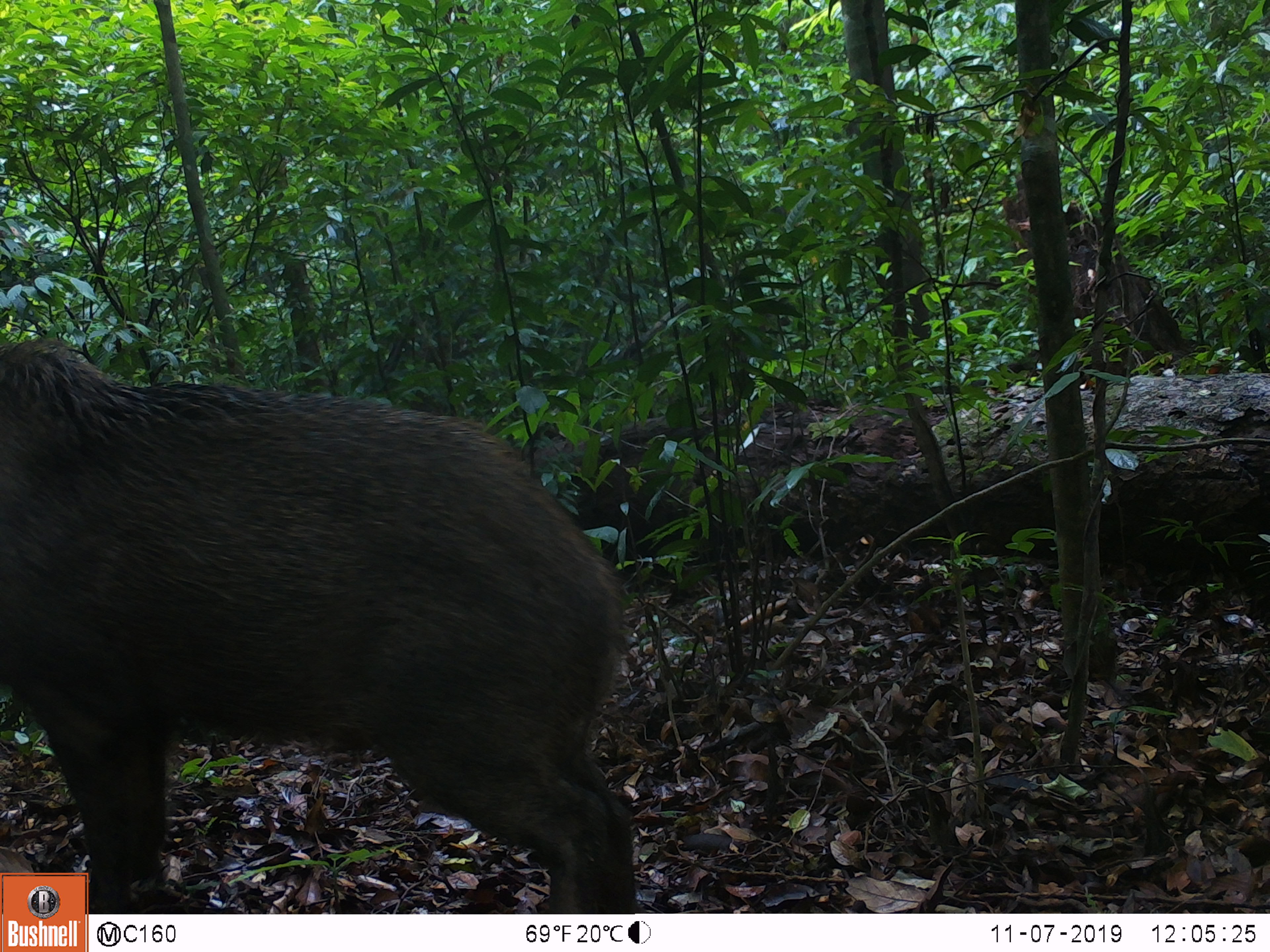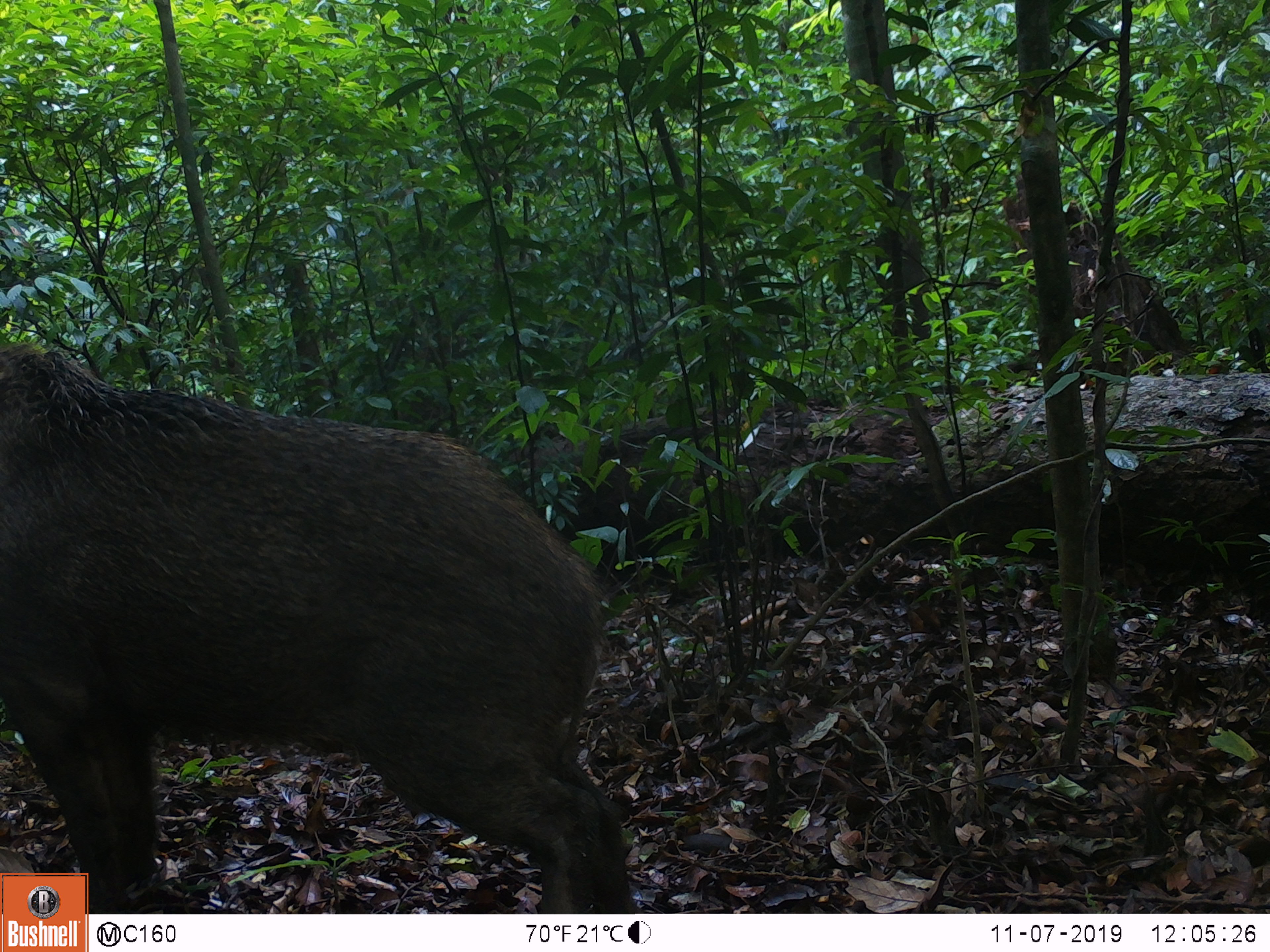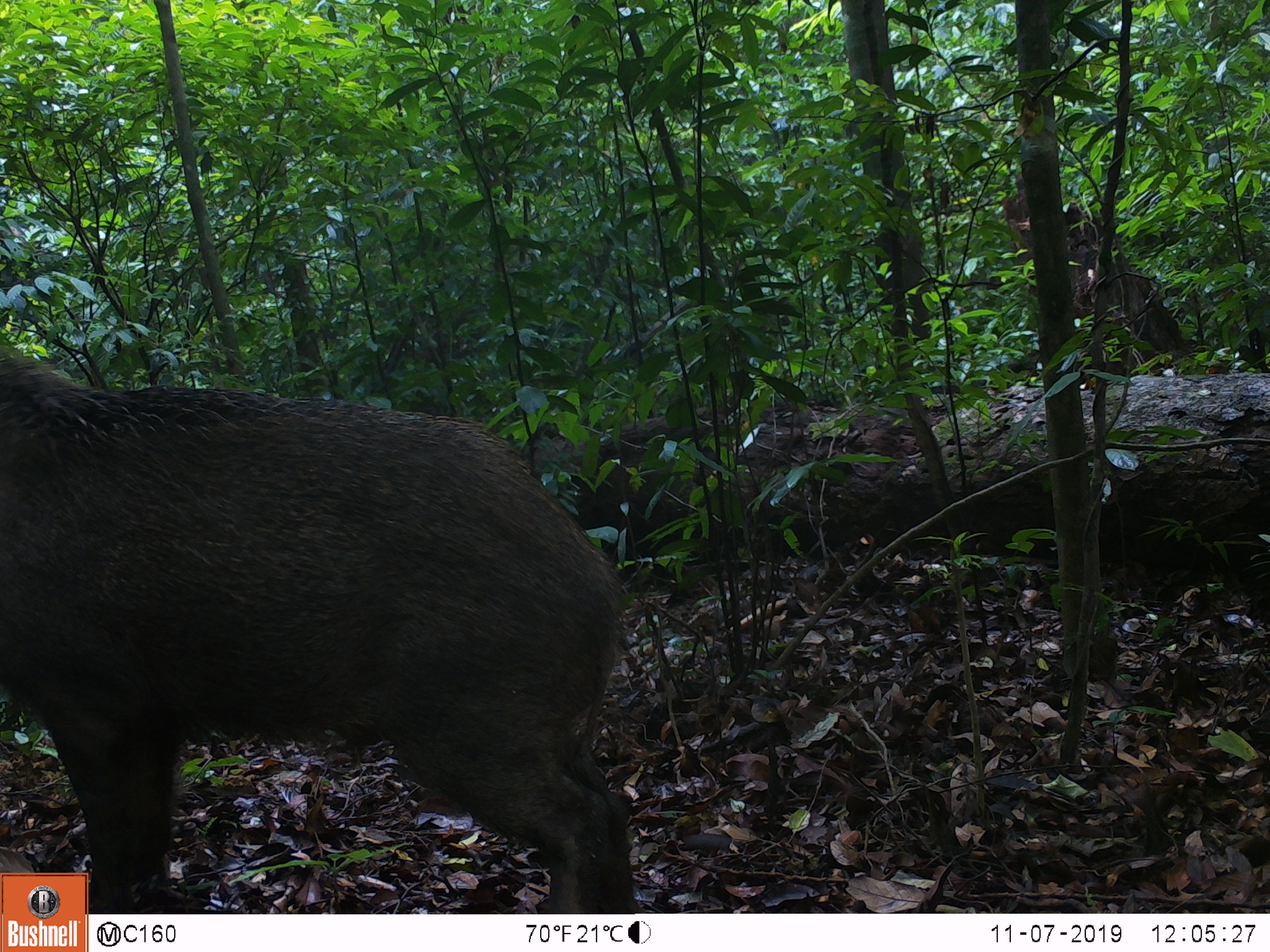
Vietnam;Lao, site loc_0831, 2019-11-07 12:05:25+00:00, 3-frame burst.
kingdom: Animalia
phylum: Chordata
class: Mammalia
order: Artiodactyla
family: Suidae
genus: Sus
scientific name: Sus scrofa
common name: eurasian wild pig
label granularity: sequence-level